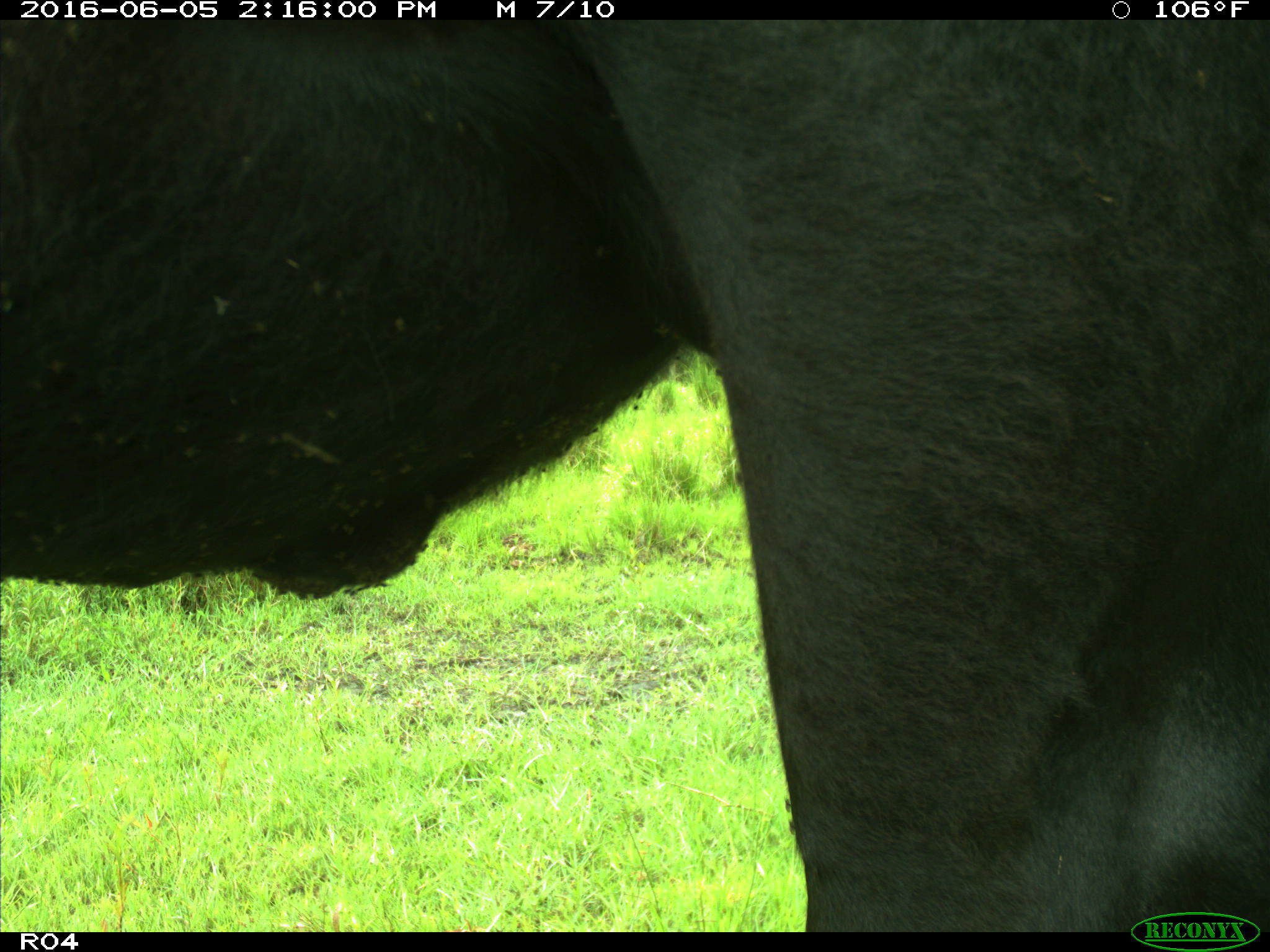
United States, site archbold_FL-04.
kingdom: Animalia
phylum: Chordata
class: Mammalia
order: Artiodactyla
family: Bovidae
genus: Bos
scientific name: Bos taurus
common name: domestic cow